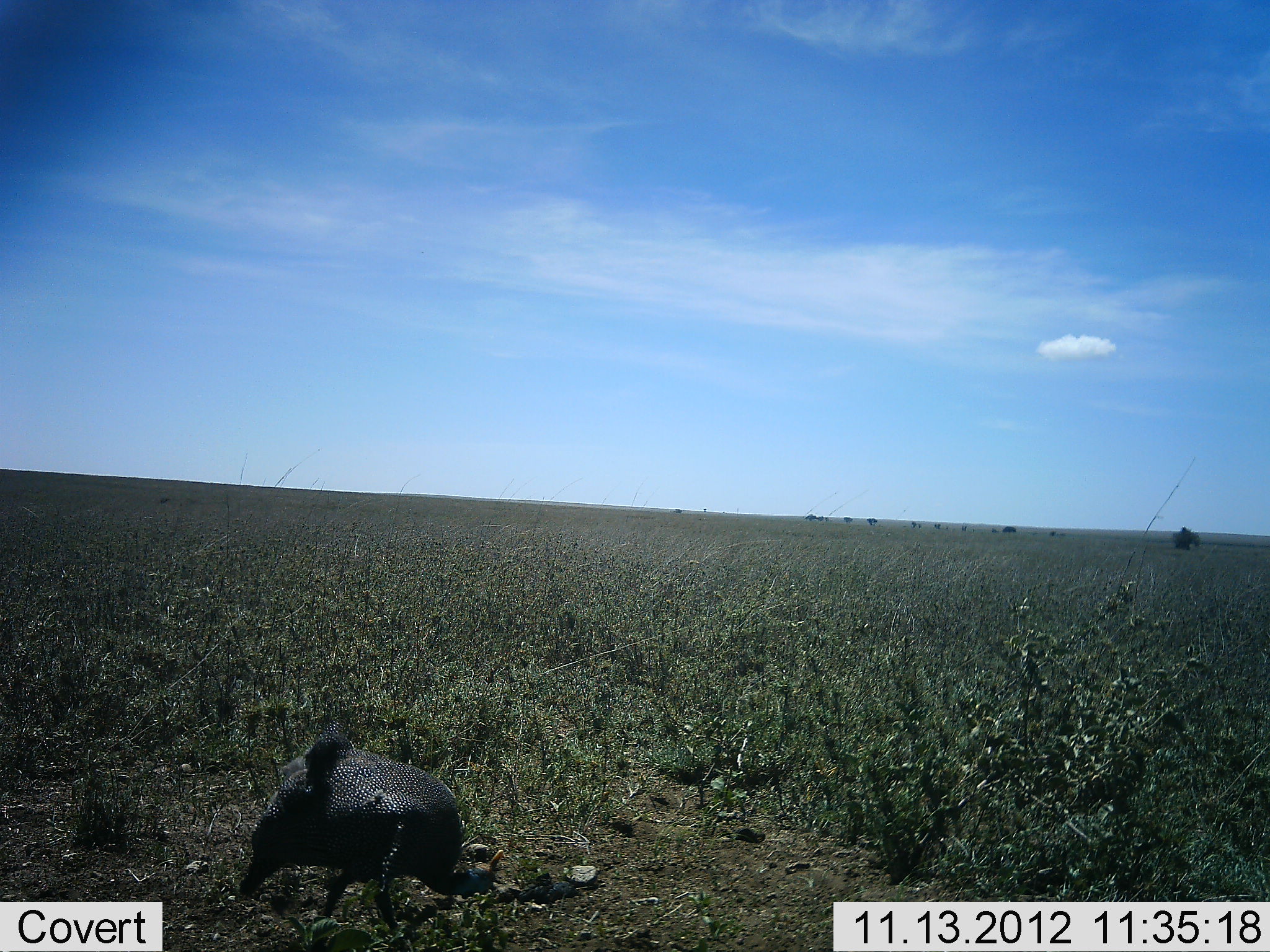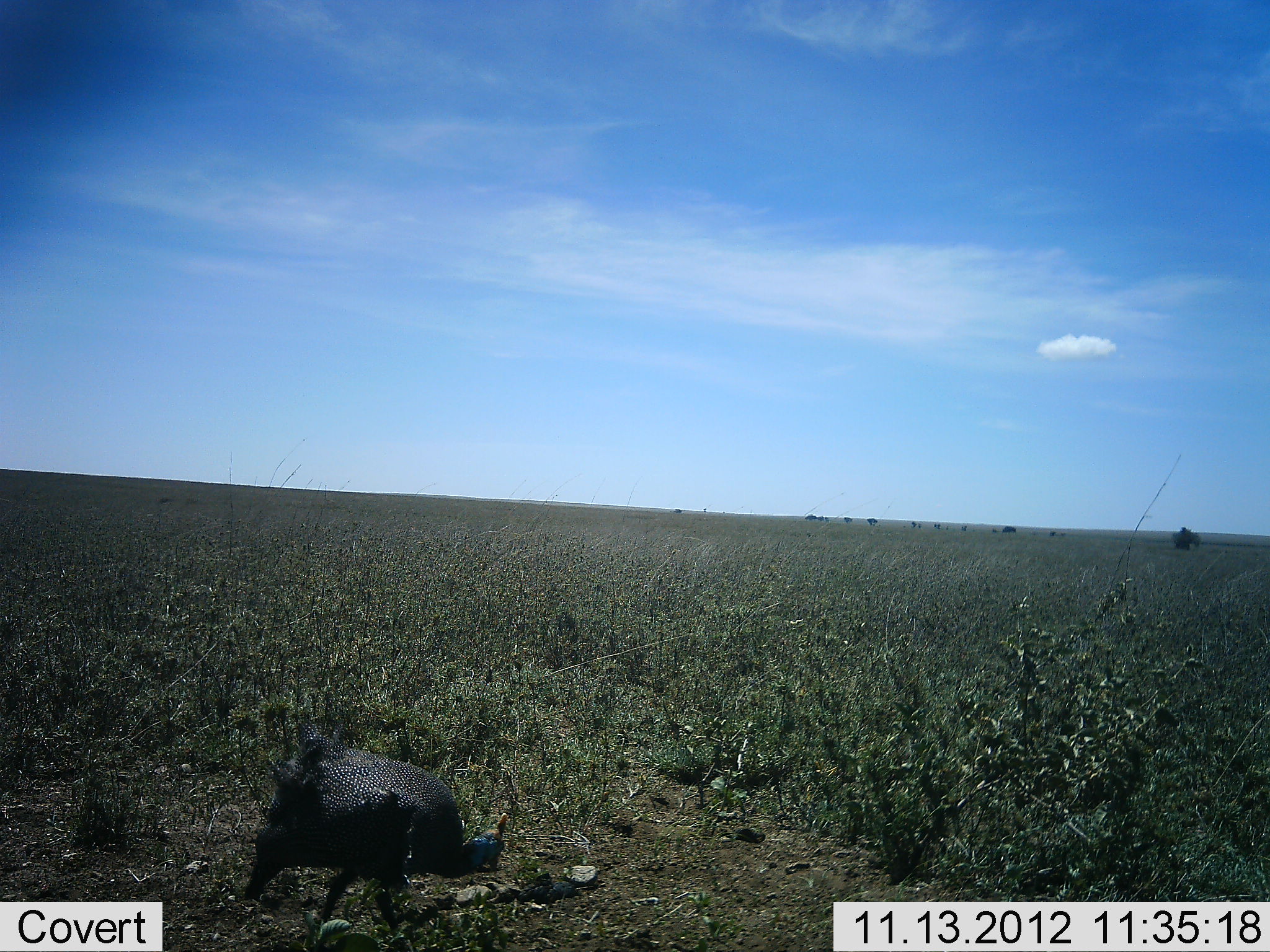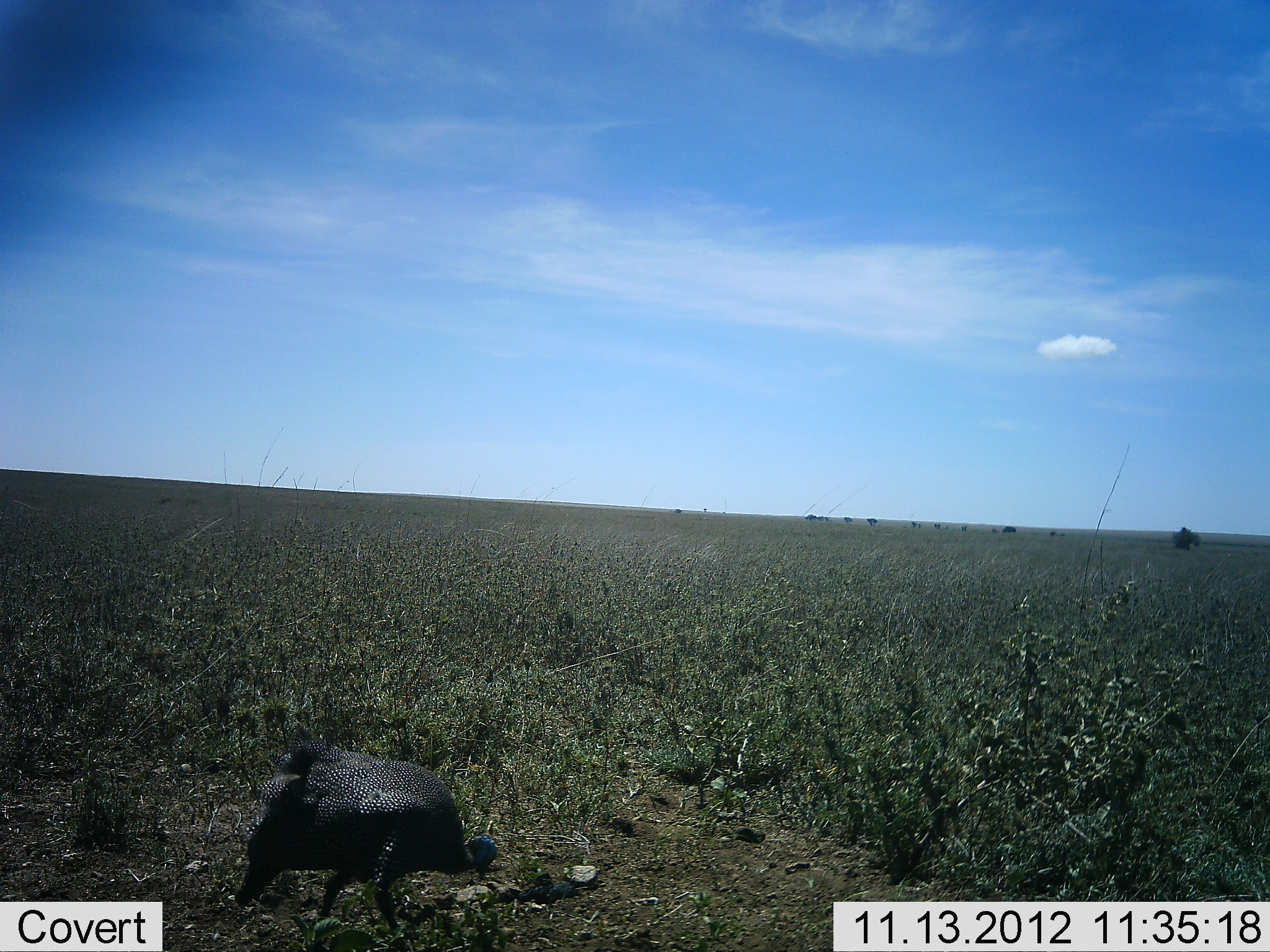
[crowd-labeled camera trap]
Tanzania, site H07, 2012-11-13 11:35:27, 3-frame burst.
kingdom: Animalia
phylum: Chordata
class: Aves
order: Galliformes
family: Numididae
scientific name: Numididae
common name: guinea fowl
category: guineafowl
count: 1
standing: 20%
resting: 0%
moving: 10%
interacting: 0%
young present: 10%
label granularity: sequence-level